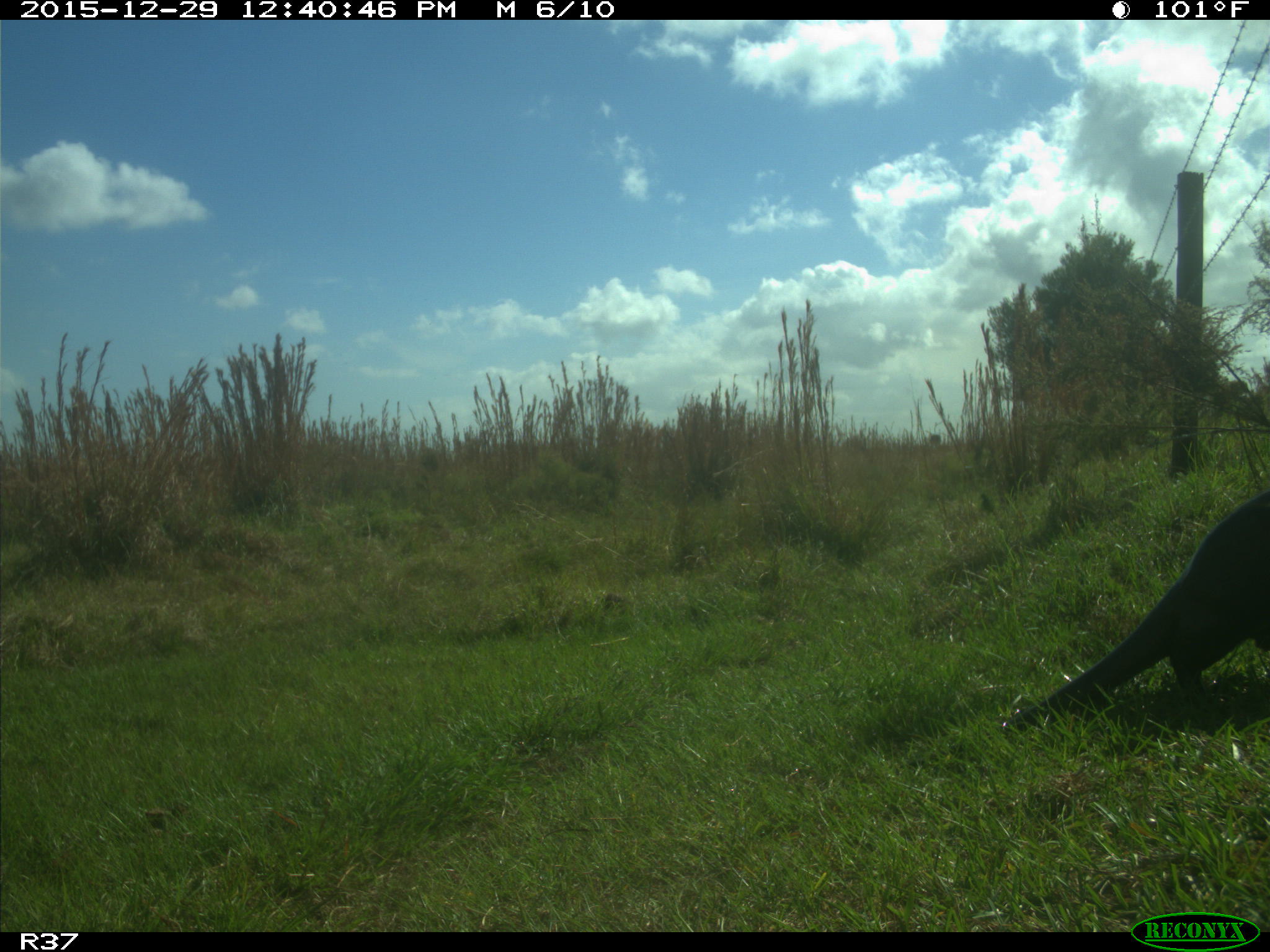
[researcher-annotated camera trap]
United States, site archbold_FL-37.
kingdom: Animalia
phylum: Chordata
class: Mammalia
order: Carnivora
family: Mustelidae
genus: Lontra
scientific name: Lontra canadensis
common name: north american river otter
Lontra canadensis (north american river otter).